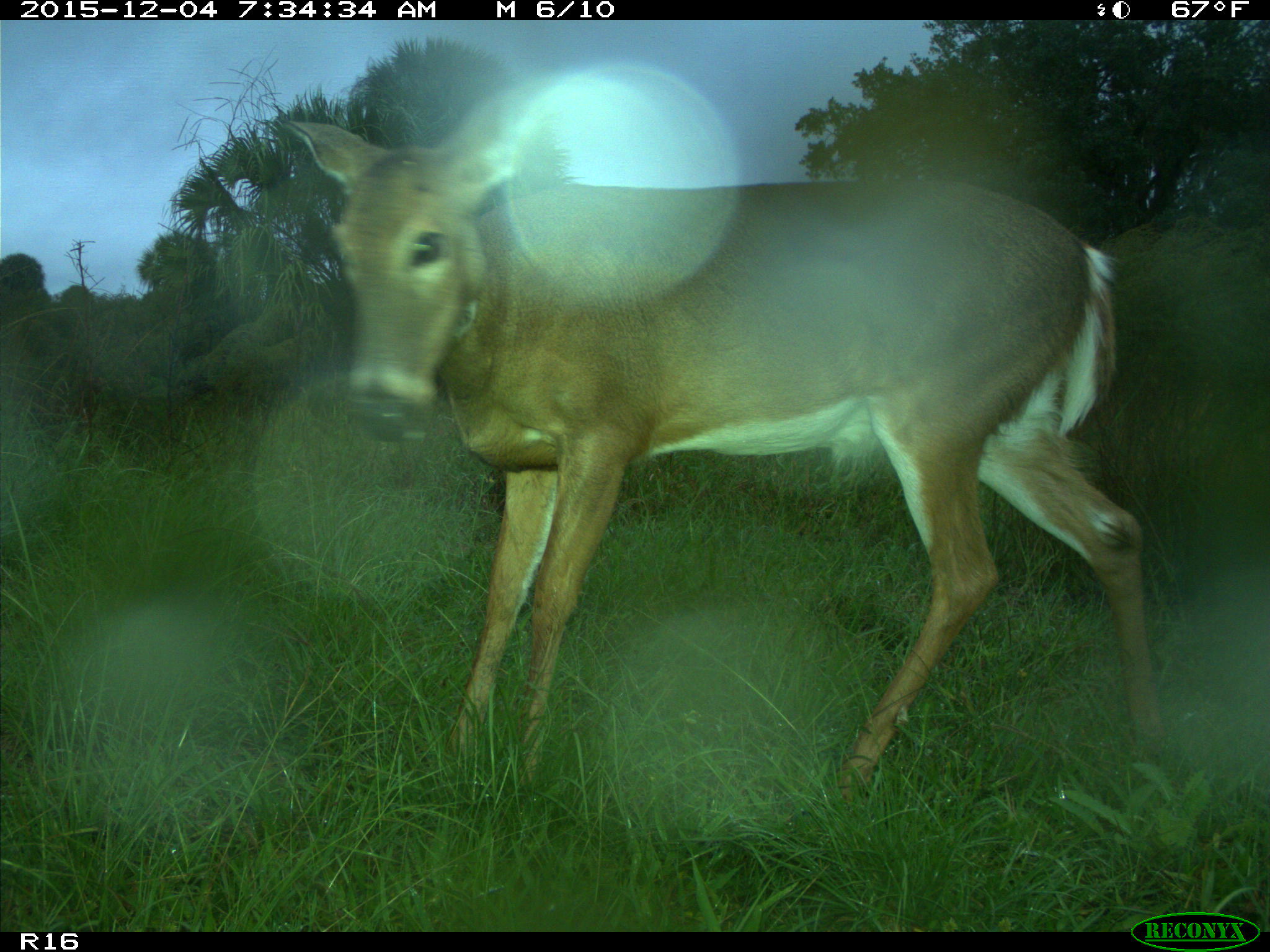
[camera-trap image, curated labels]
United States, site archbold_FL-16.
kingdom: Animalia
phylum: Chordata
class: Mammalia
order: Artiodactyla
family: Cervidae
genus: Odocoileus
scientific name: Odocoileus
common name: deer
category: unidentified deer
Unidentified deer (deer) (Odocoileus).